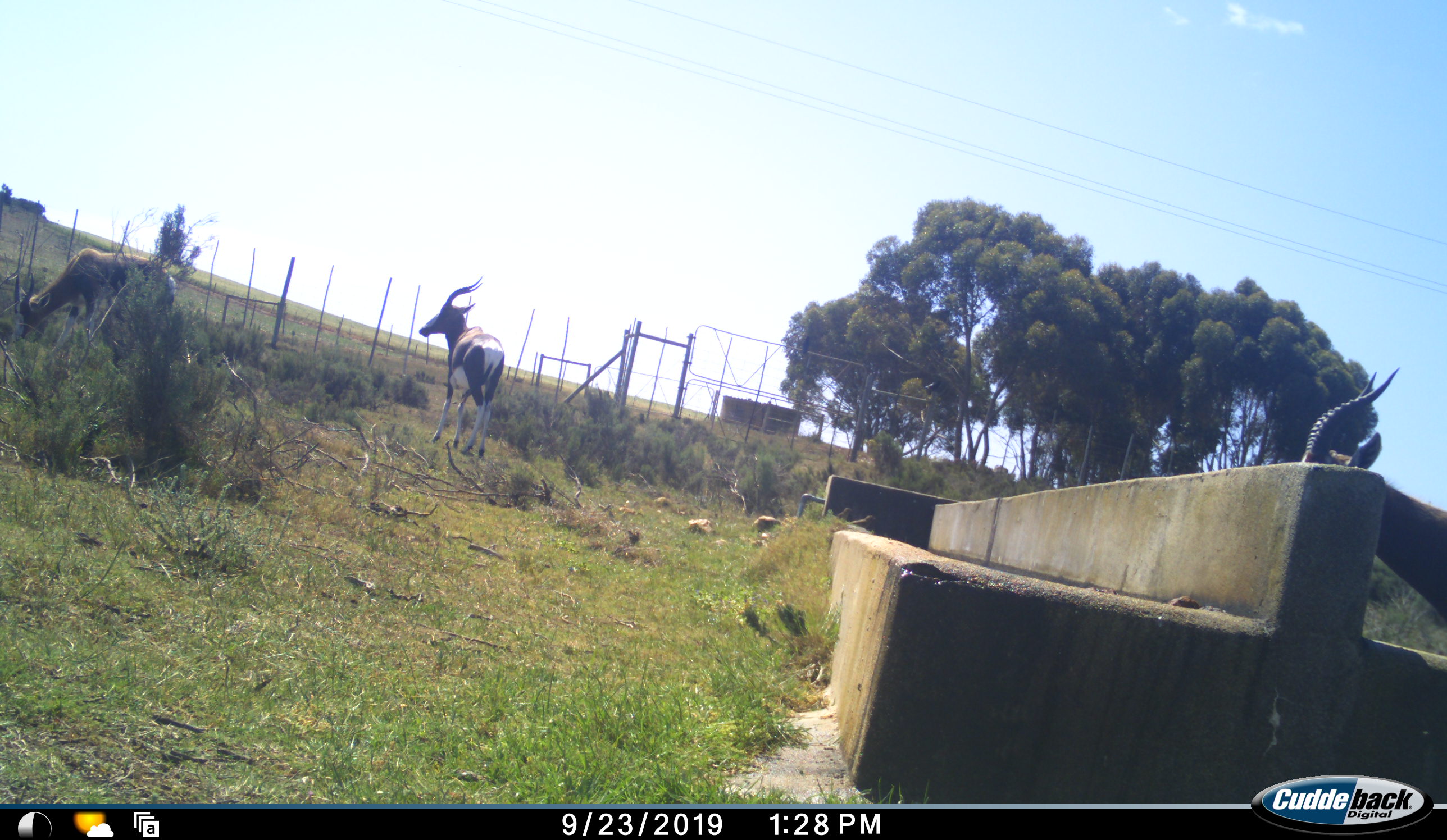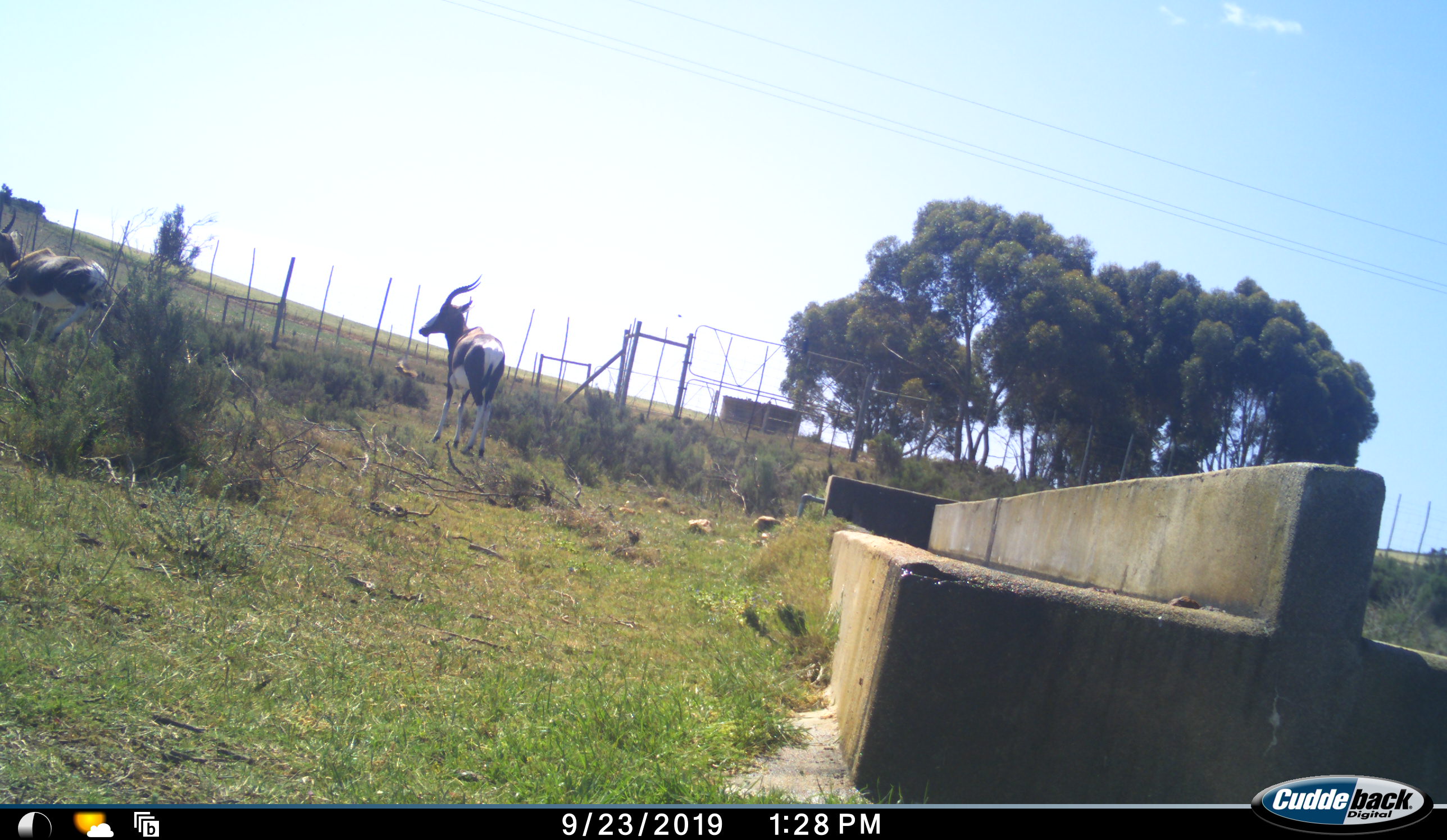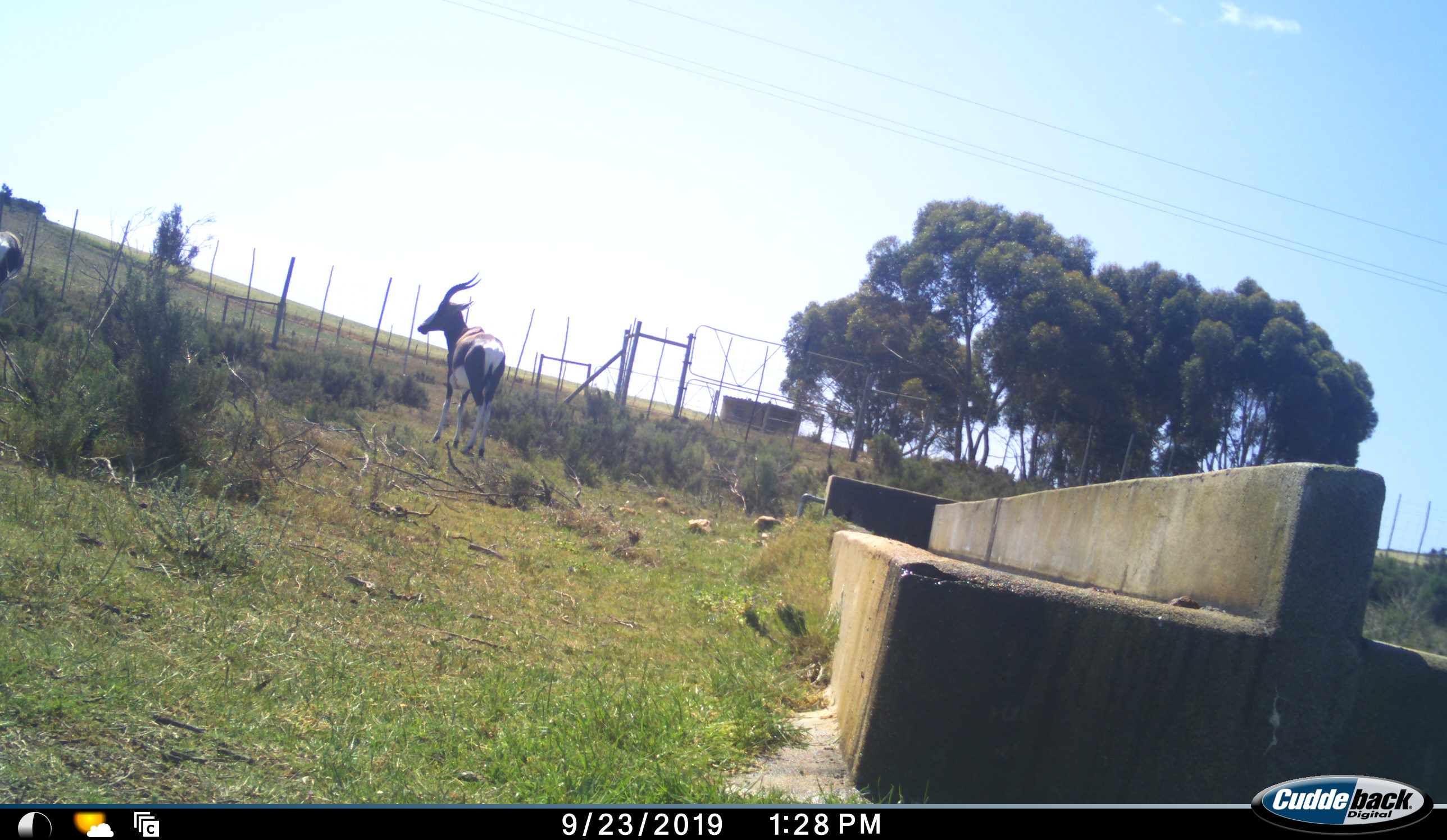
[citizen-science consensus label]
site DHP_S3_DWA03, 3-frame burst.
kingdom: Animalia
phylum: Chordata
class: Mammalia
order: Artiodactyla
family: Bovidae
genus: Damaliscus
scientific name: Damaliscus pygargus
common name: bontebok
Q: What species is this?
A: Bontebok (Damaliscus pygargus).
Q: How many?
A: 3.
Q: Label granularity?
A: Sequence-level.